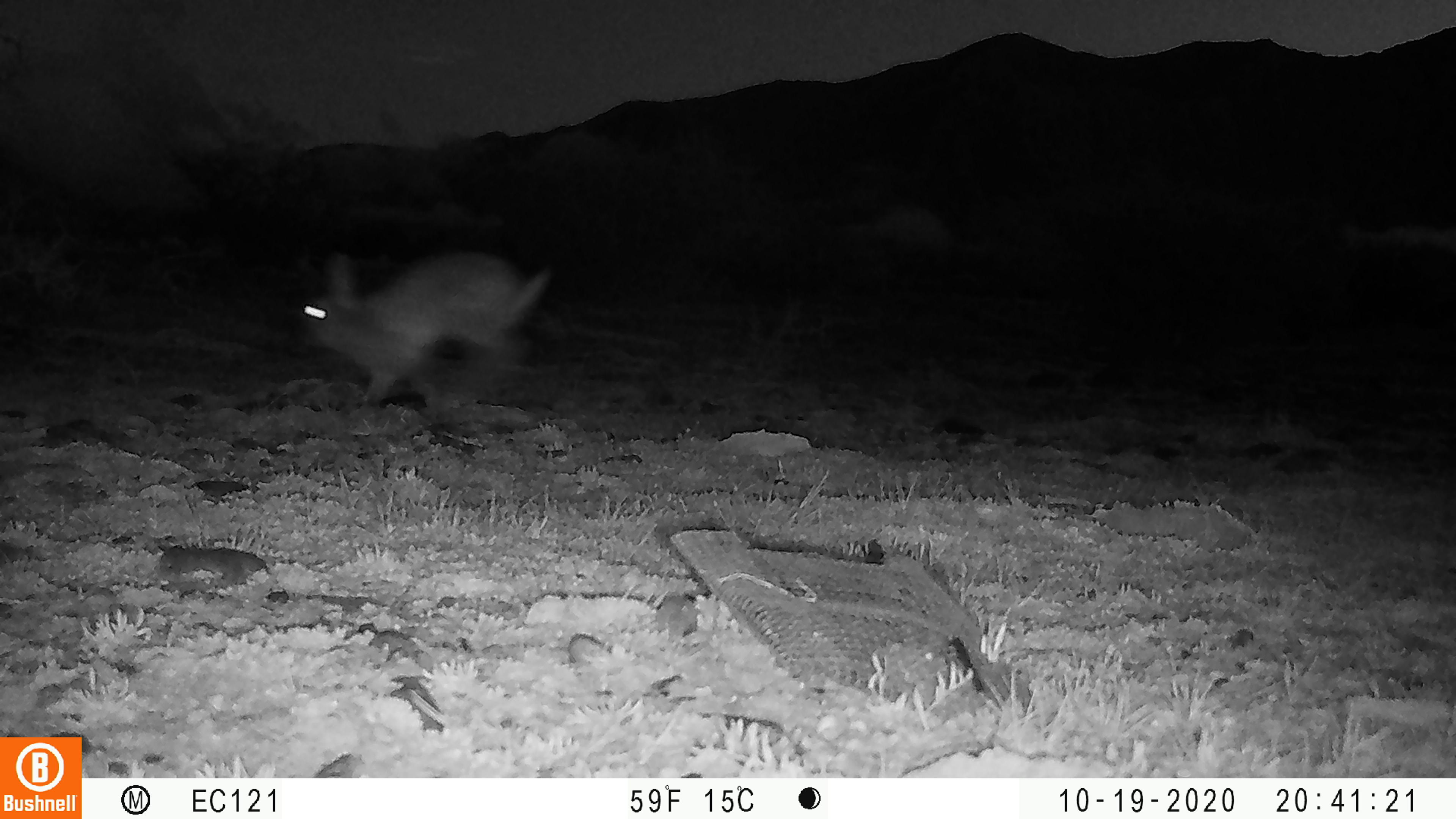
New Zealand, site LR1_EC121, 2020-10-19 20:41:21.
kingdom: Animalia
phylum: Chordata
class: Mammalia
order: Lagomorpha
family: Leporidae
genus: Oryctolagus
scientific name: Oryctolagus cuniculus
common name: european rabbit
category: rabbit